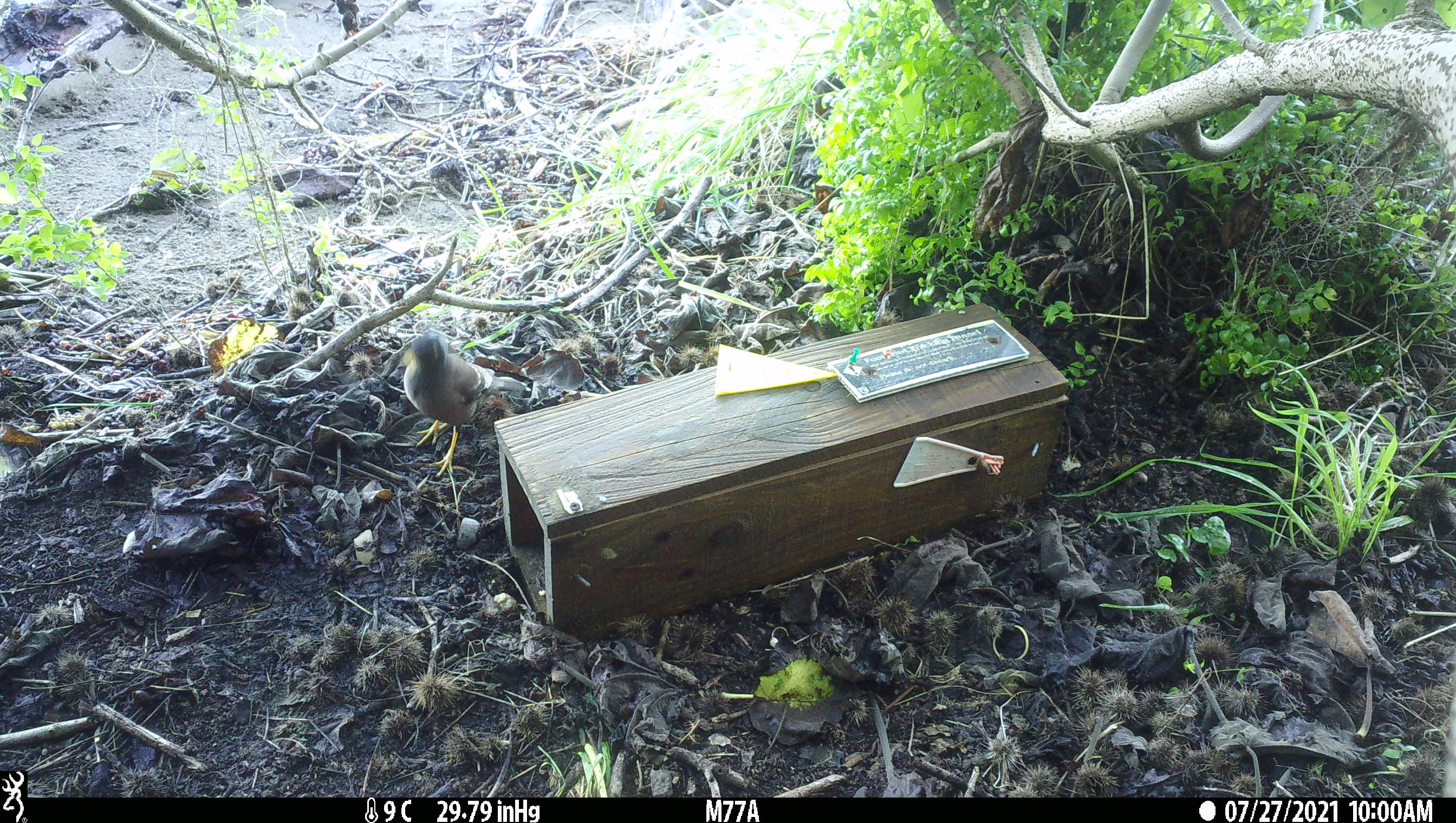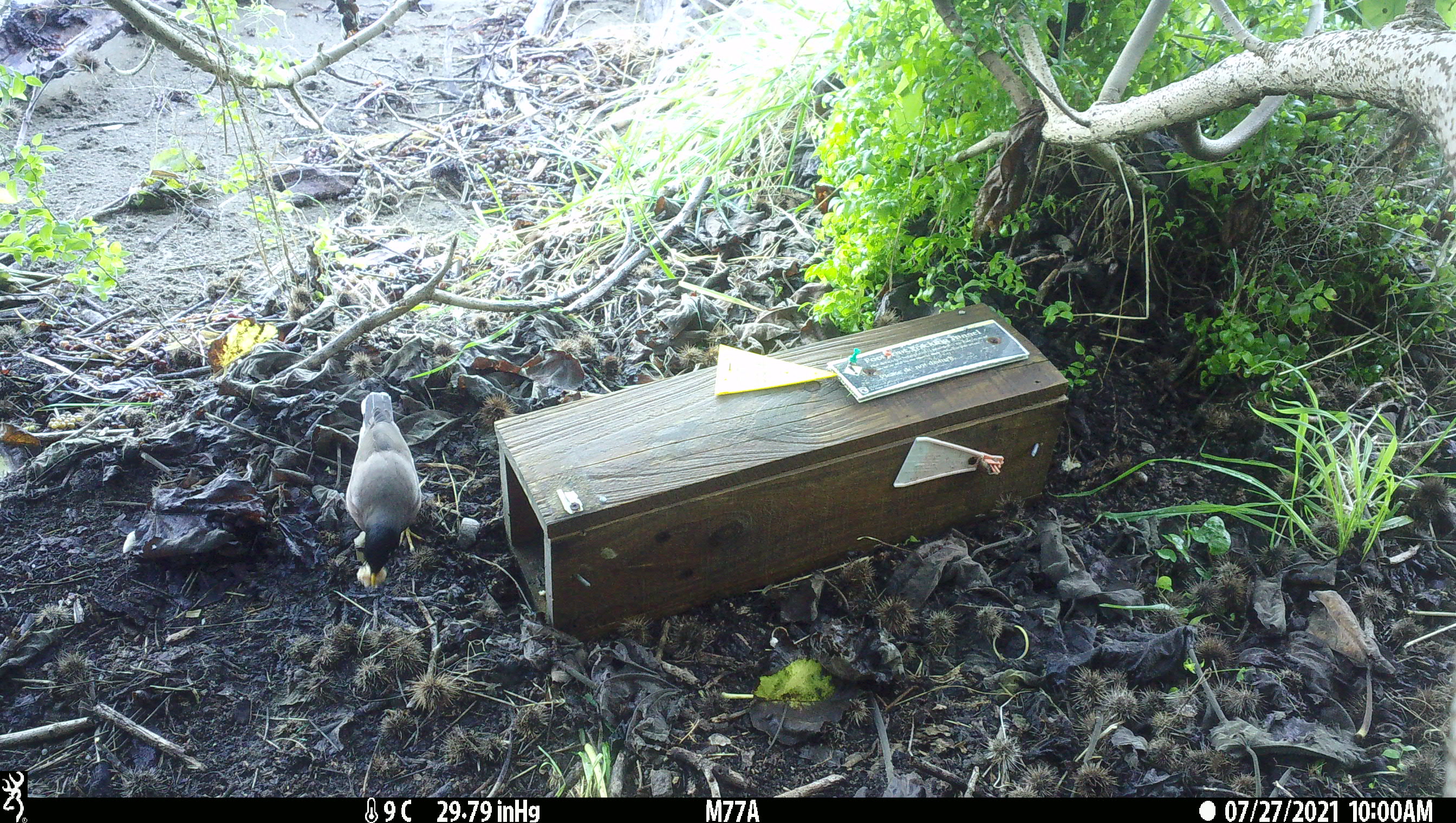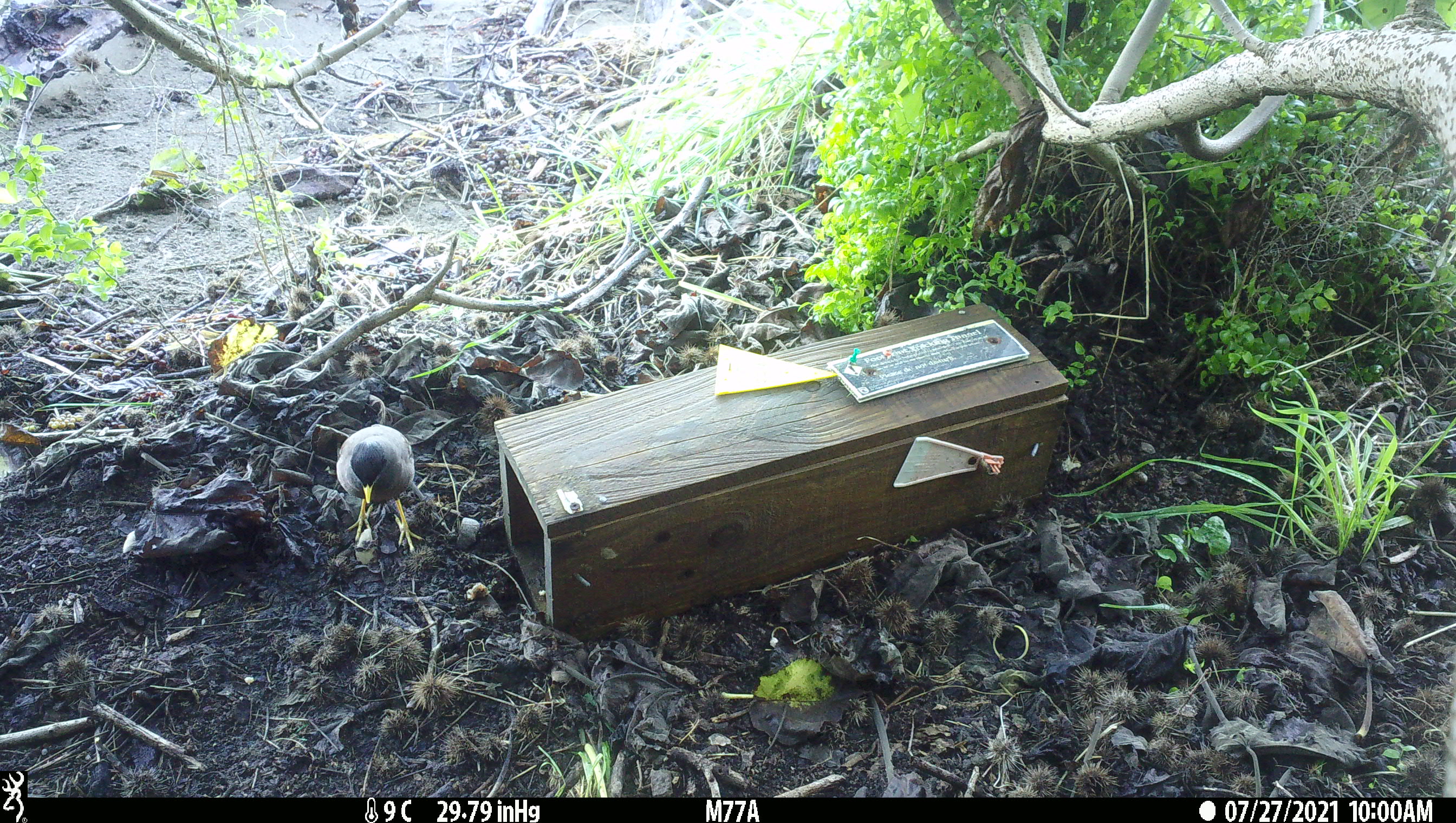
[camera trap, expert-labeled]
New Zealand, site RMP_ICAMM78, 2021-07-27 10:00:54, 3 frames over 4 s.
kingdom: Animalia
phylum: Chordata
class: Aves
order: Passeriformes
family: Sturnidae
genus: Acridotheres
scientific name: Acridotheres tristis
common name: common myna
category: myna